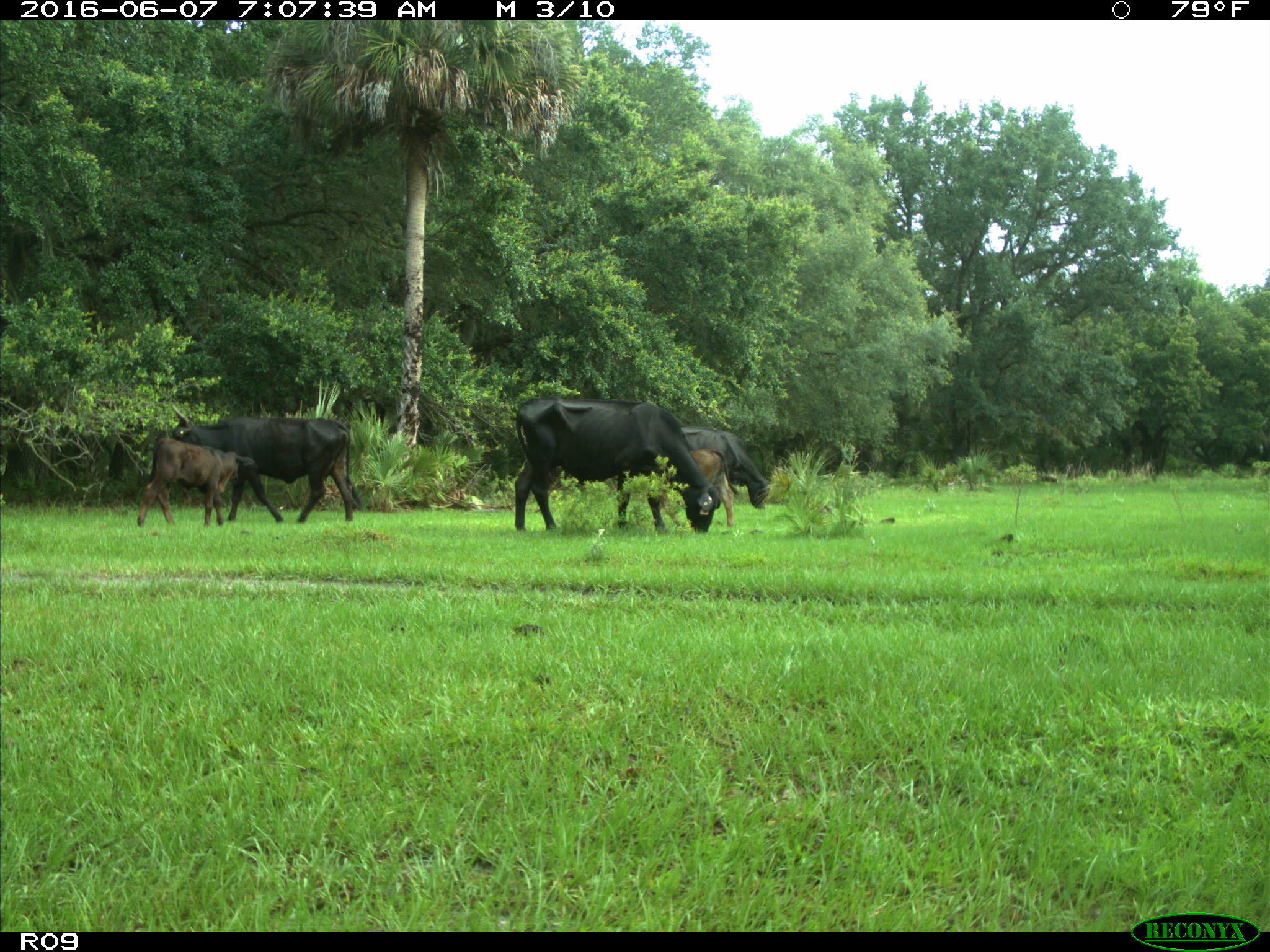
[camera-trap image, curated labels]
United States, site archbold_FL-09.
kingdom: Animalia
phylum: Chordata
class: Mammalia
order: Artiodactyla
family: Bovidae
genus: Bos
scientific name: Bos taurus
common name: domestic cow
Bos taurus (domestic cow).